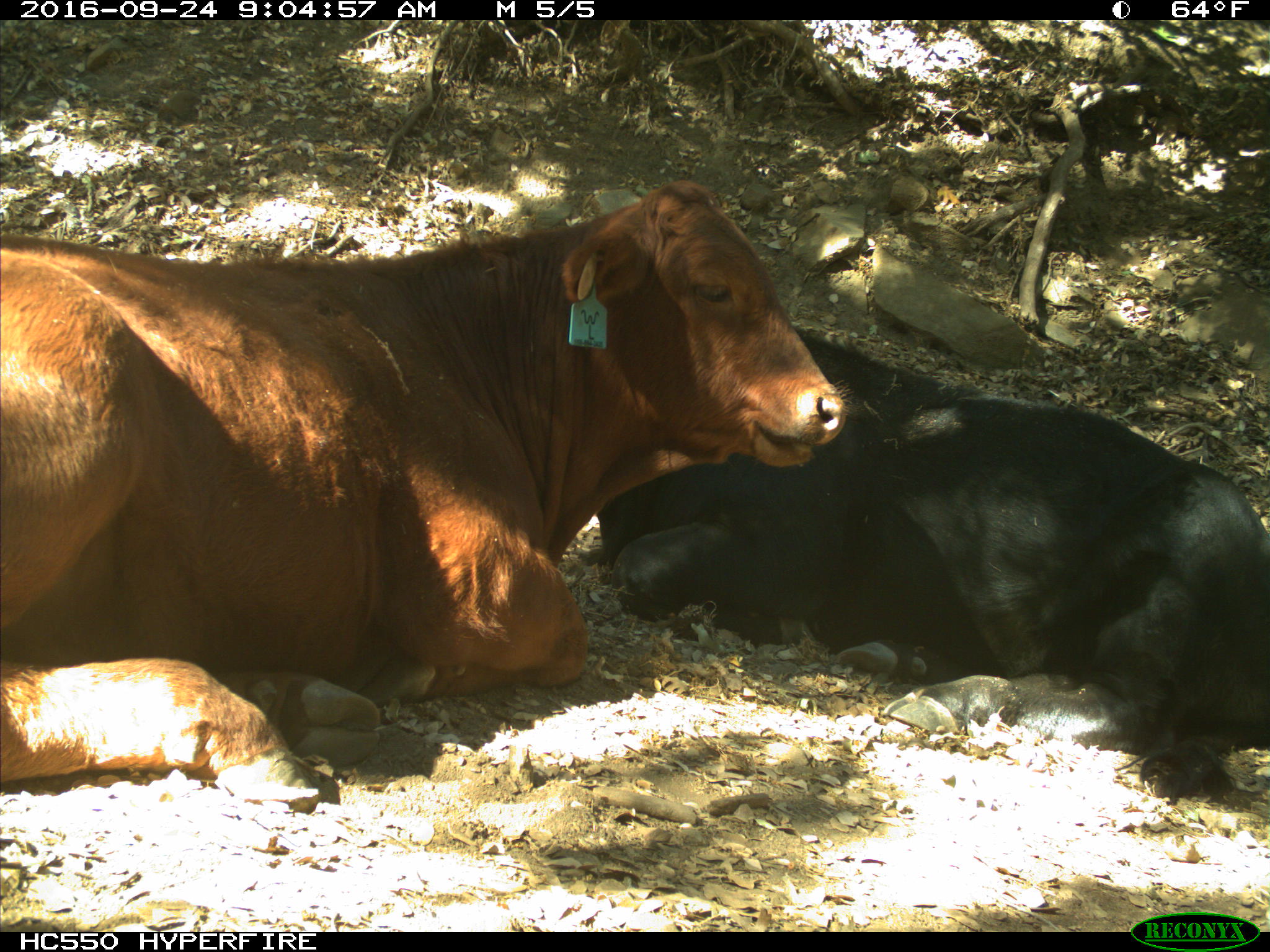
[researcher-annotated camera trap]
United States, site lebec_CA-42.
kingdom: Animalia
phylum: Chordata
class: Mammalia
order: Artiodactyla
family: Bovidae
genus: Bos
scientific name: Bos taurus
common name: domestic cow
Bos taurus (domestic cow).